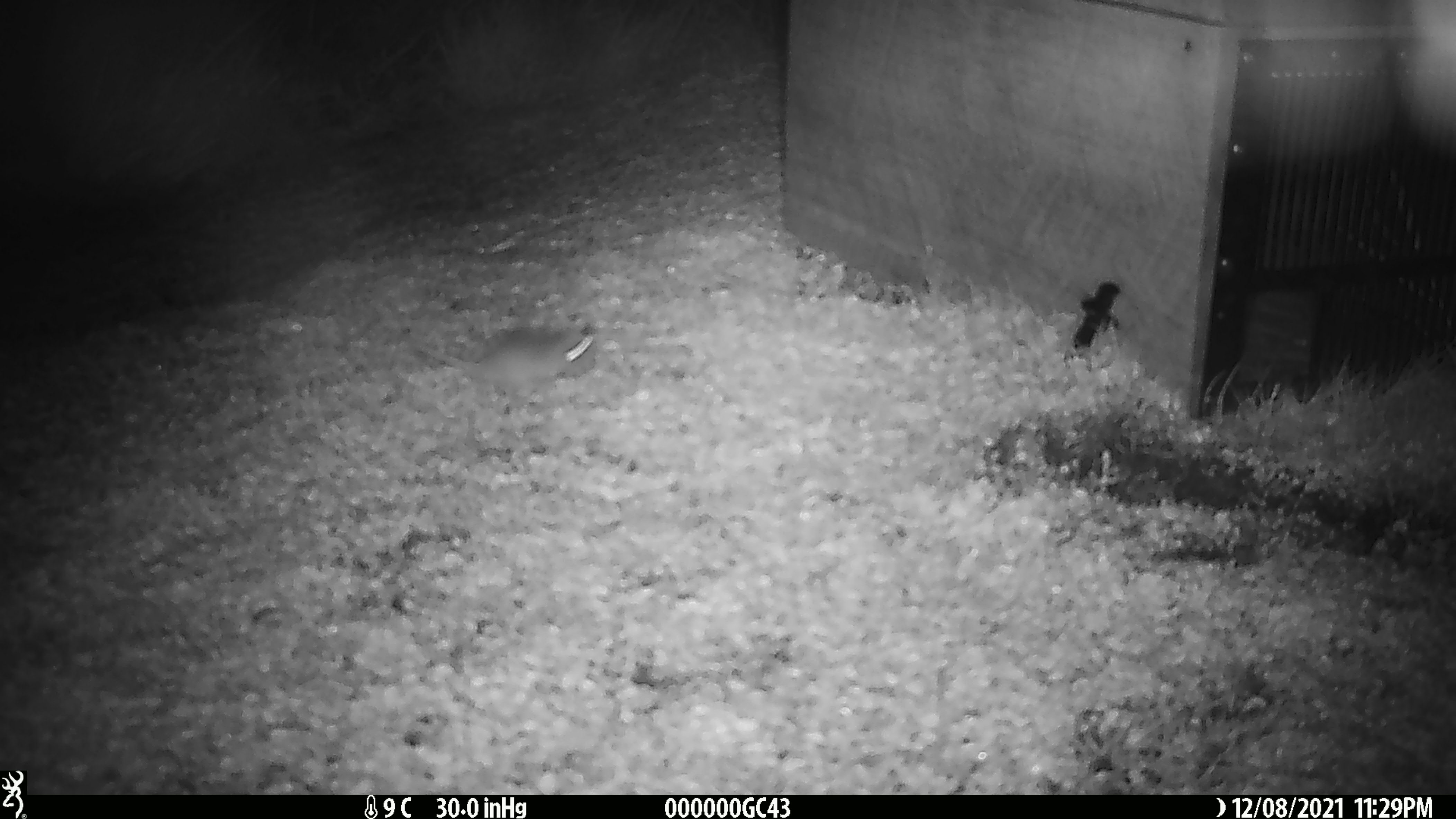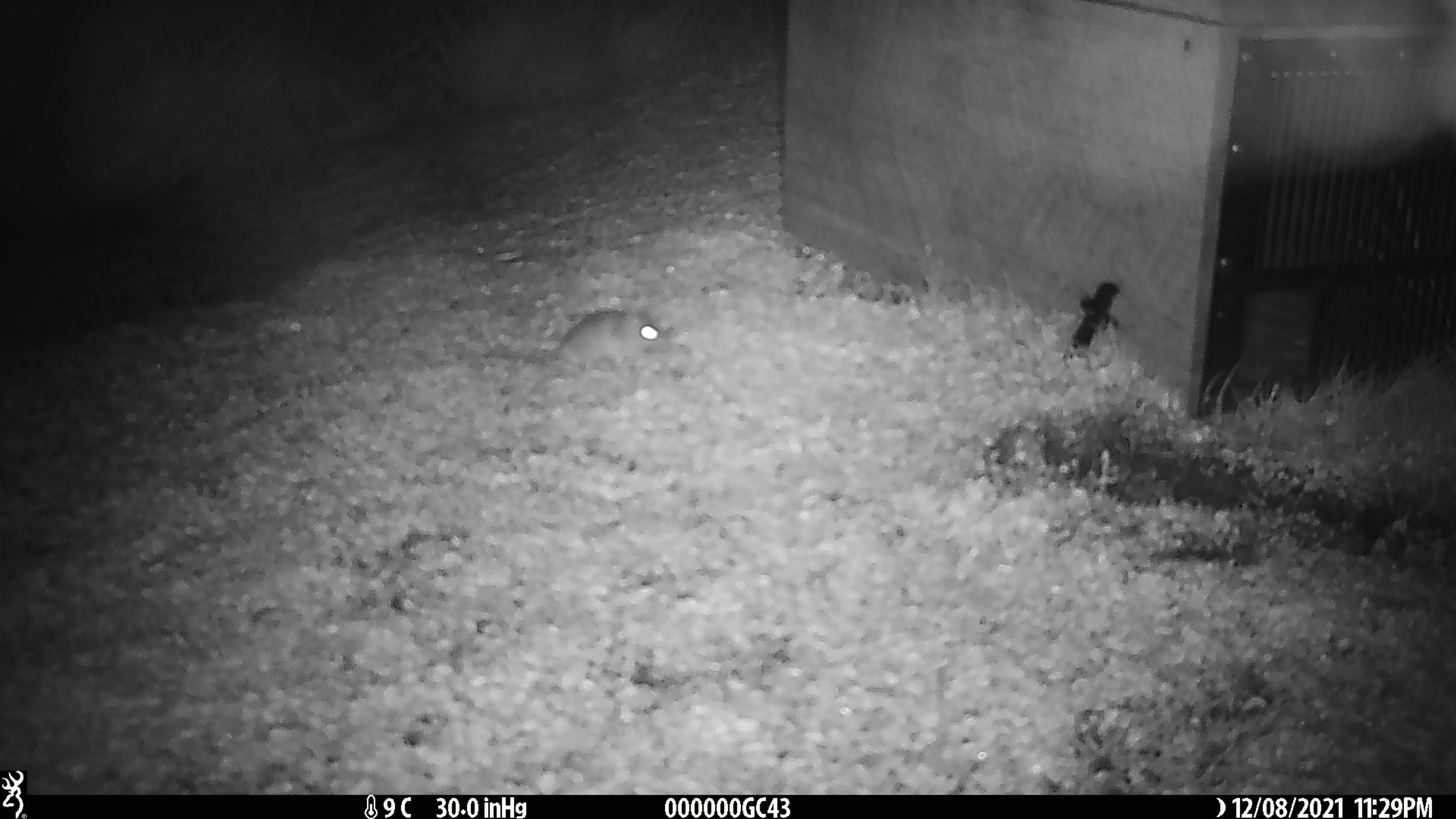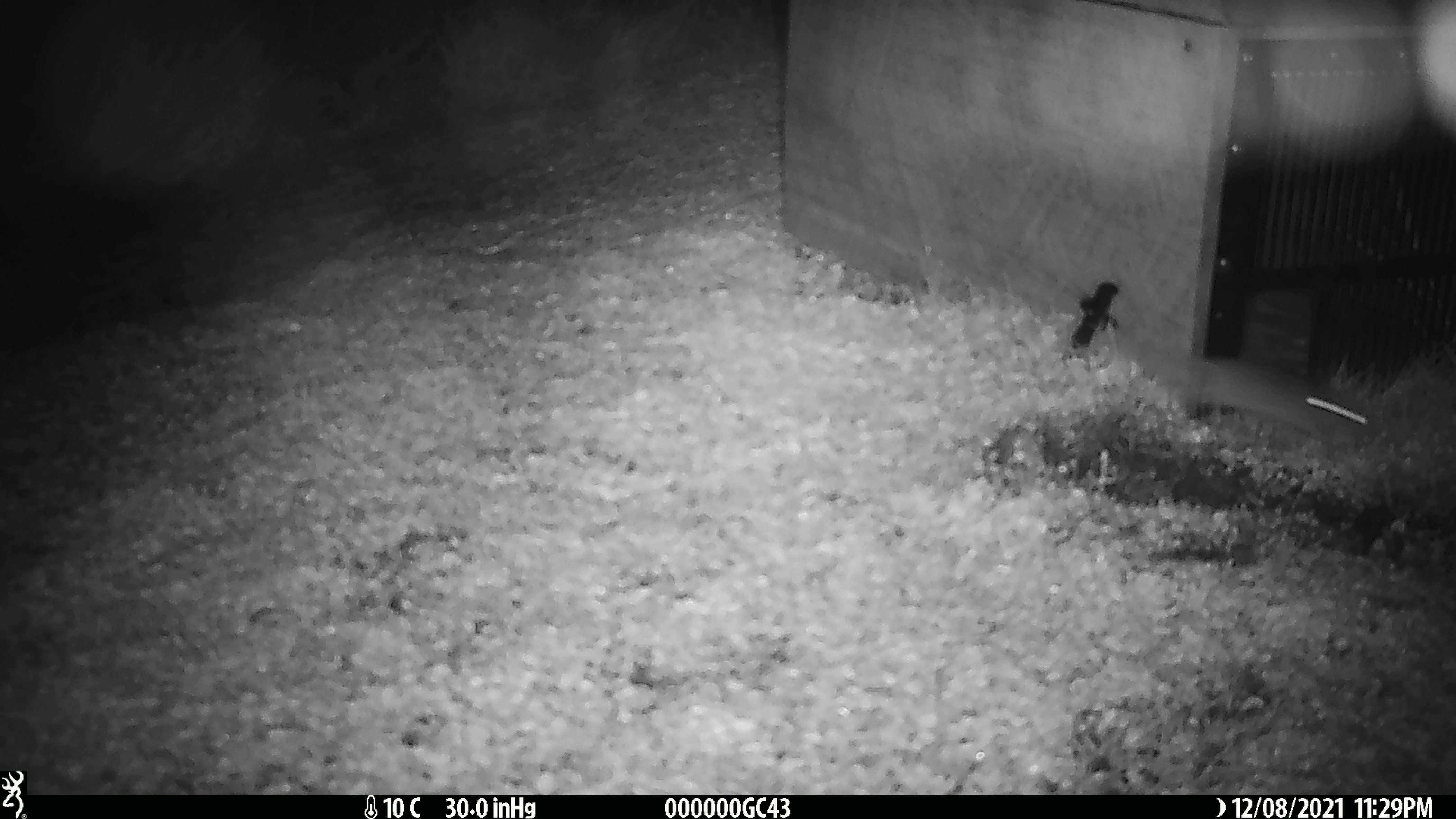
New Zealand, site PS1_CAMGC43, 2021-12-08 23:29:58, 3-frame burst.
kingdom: Animalia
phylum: Chordata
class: Mammalia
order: Rodentia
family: Muridae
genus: Mus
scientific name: Mus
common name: mouse